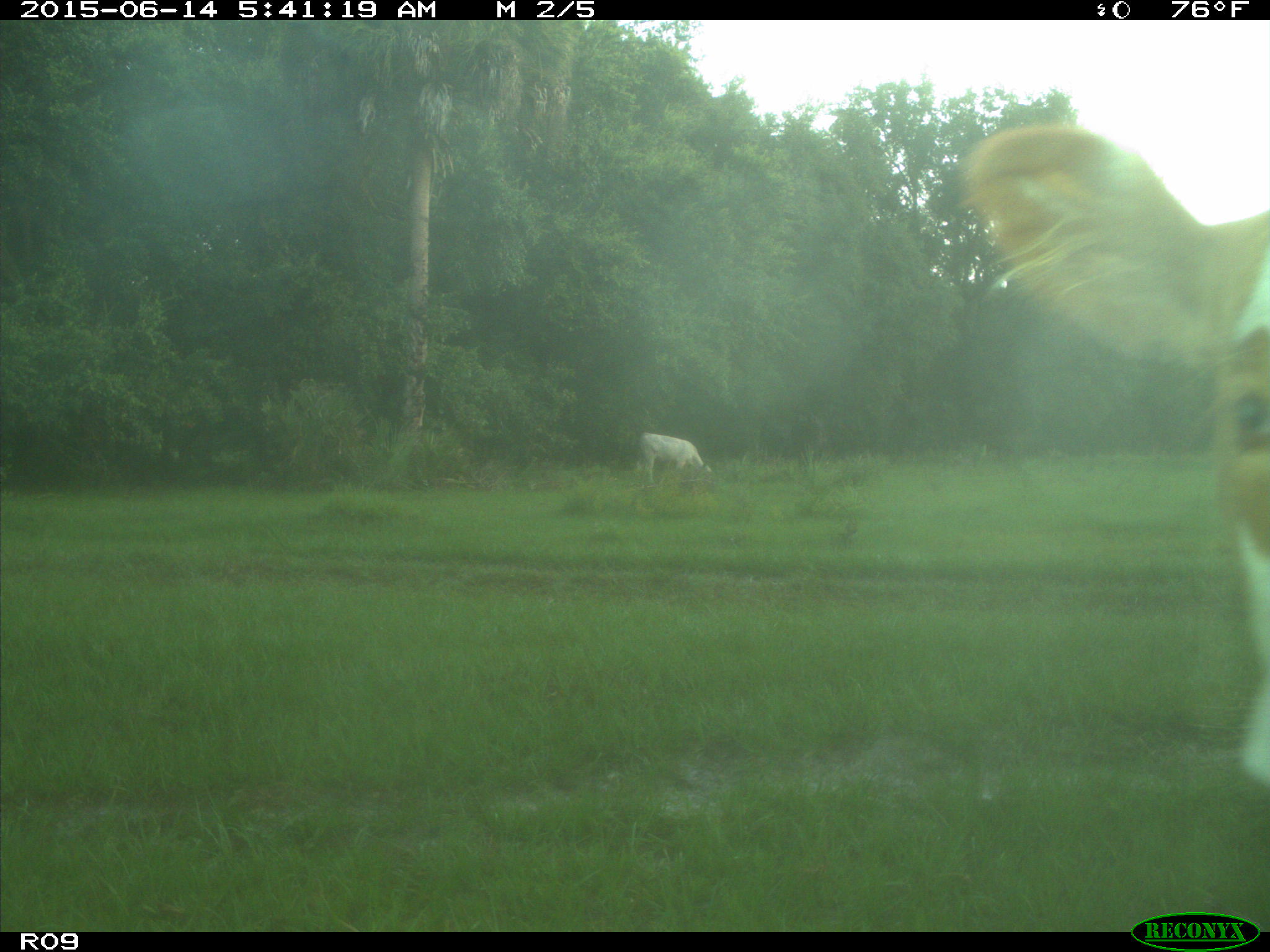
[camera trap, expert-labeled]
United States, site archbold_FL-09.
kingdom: Animalia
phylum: Chordata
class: Mammalia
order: Artiodactyla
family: Bovidae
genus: Bos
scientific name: Bos taurus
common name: domestic cow